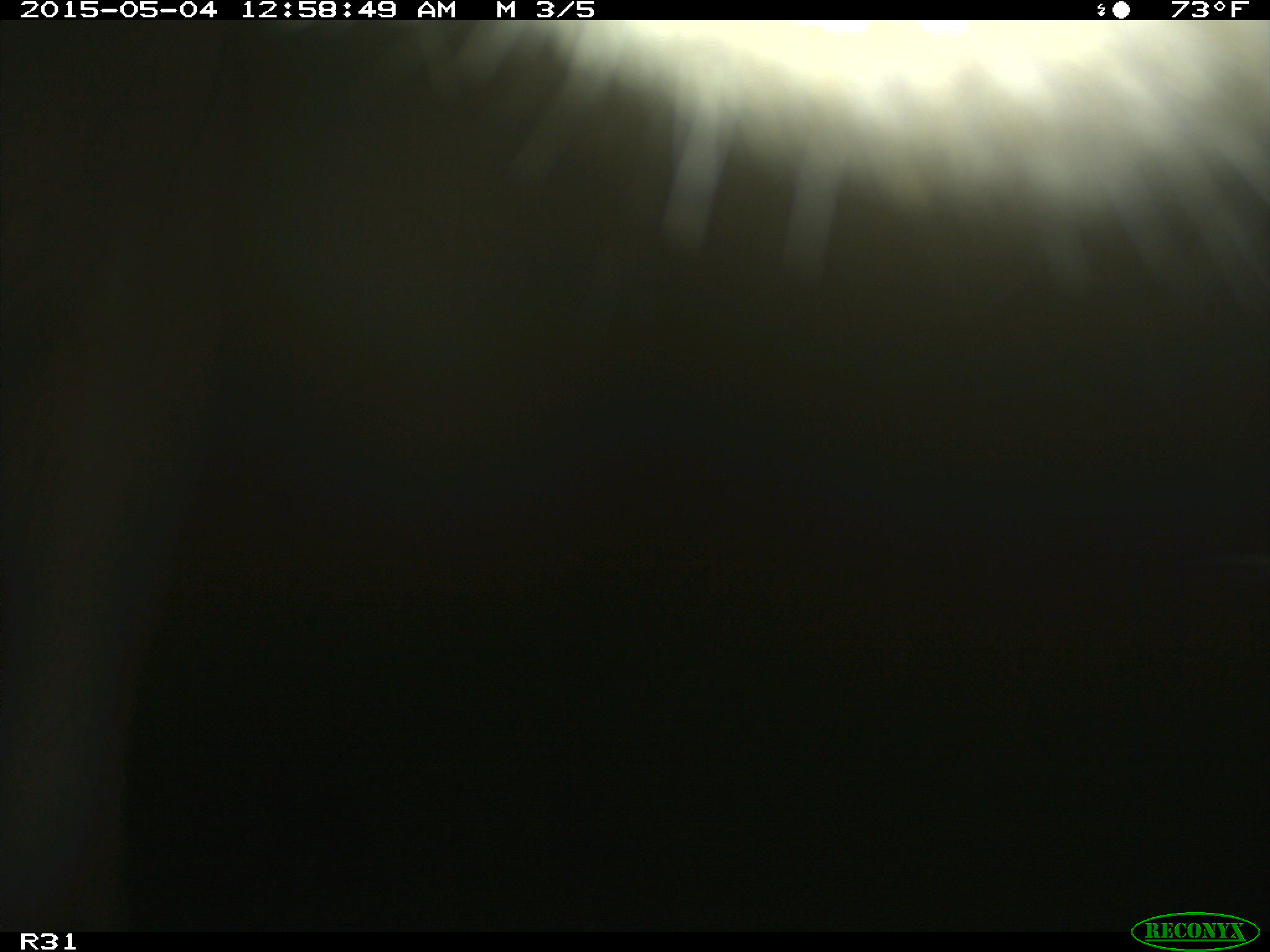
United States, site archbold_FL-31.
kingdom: Animalia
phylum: Chordata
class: Mammalia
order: Artiodactyla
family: Bovidae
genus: Bos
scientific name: Bos taurus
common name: domestic cow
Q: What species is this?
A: Bos taurus (domestic cow).